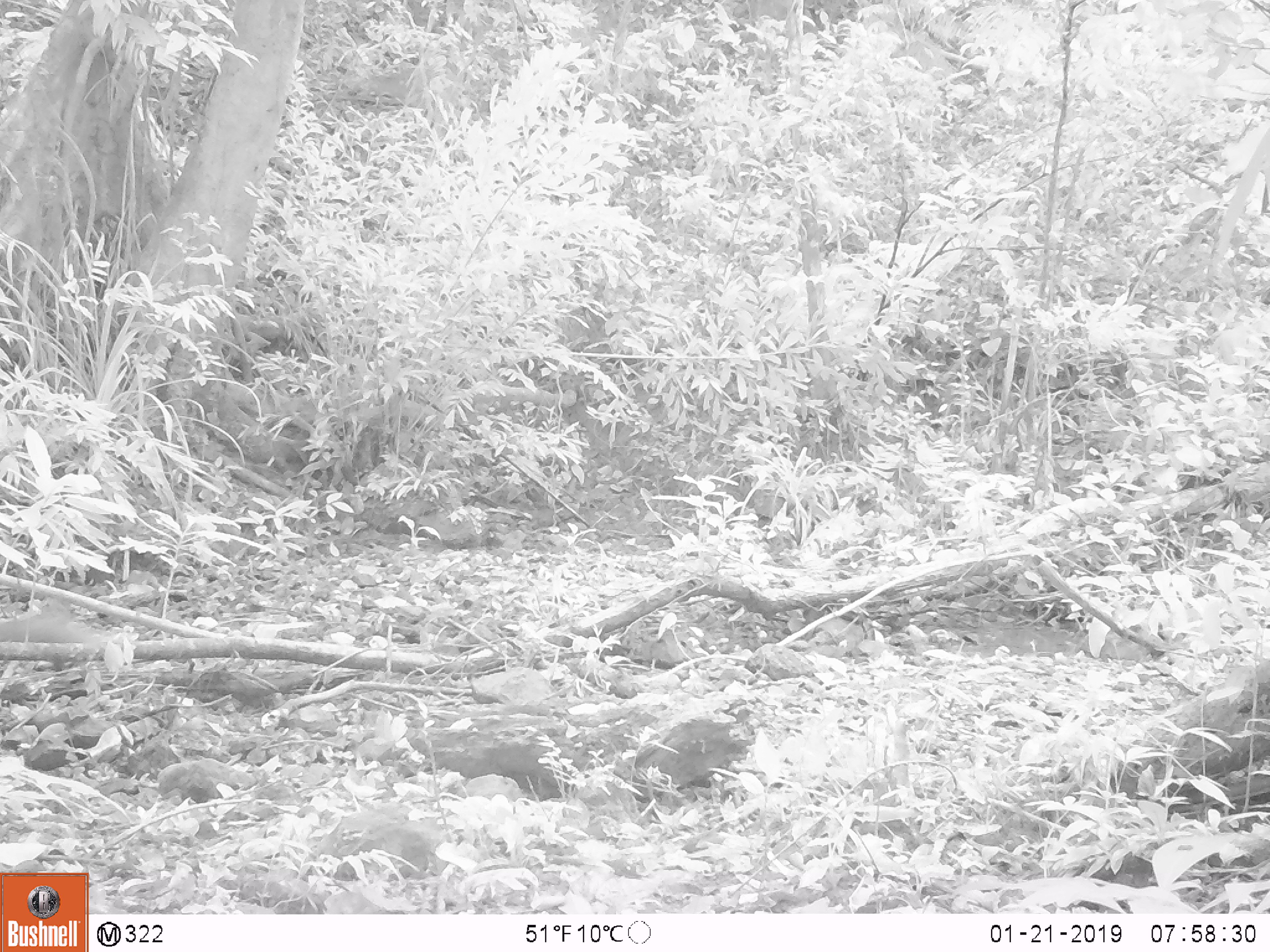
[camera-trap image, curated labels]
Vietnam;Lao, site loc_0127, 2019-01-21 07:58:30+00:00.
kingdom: Animalia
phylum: Chordata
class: Mammalia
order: Carnivora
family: Herpestidae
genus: Urva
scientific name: Urva urva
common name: crab-eating mongoose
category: crab eating mongoose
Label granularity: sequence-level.